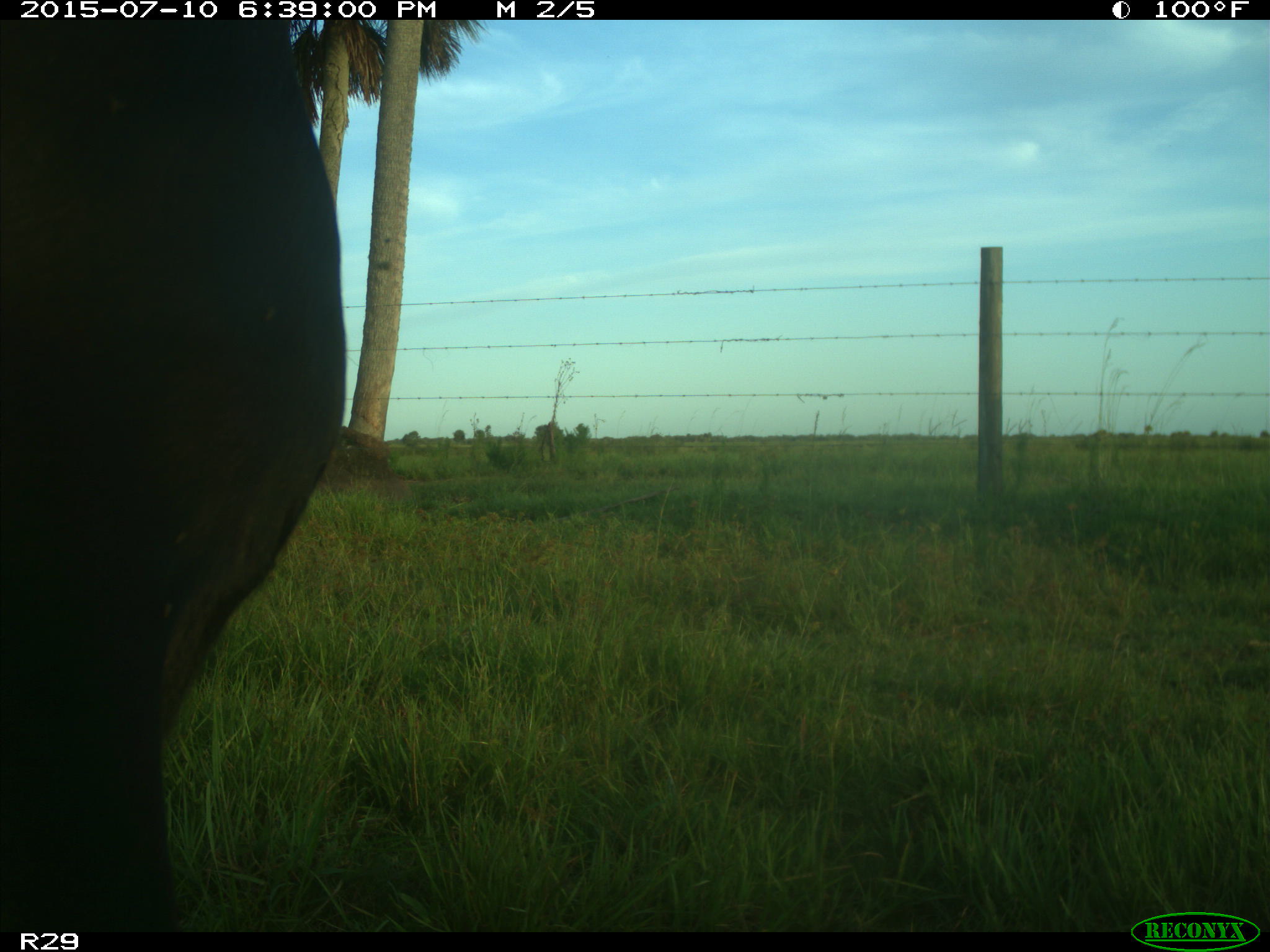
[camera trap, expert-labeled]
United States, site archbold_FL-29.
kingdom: Animalia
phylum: Chordata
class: Mammalia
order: Artiodactyla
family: Bovidae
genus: Bos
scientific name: Bos taurus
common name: domestic cow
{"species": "Bos taurus (domestic cow)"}